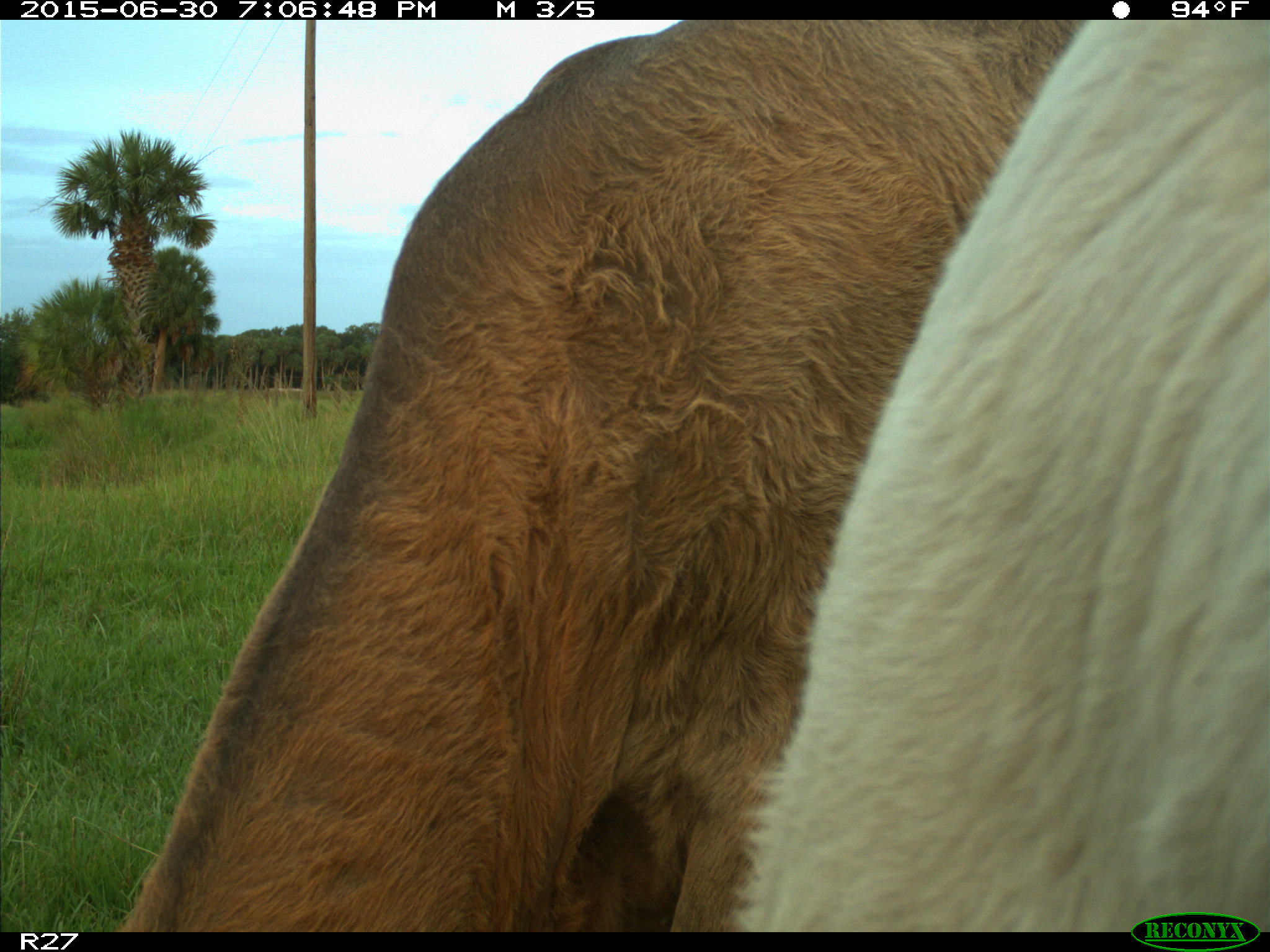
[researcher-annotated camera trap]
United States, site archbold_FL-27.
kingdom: Animalia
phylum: Chordata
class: Mammalia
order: Artiodactyla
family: Bovidae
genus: Bos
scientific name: Bos taurus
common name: domestic cow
Bos taurus (domestic cow).